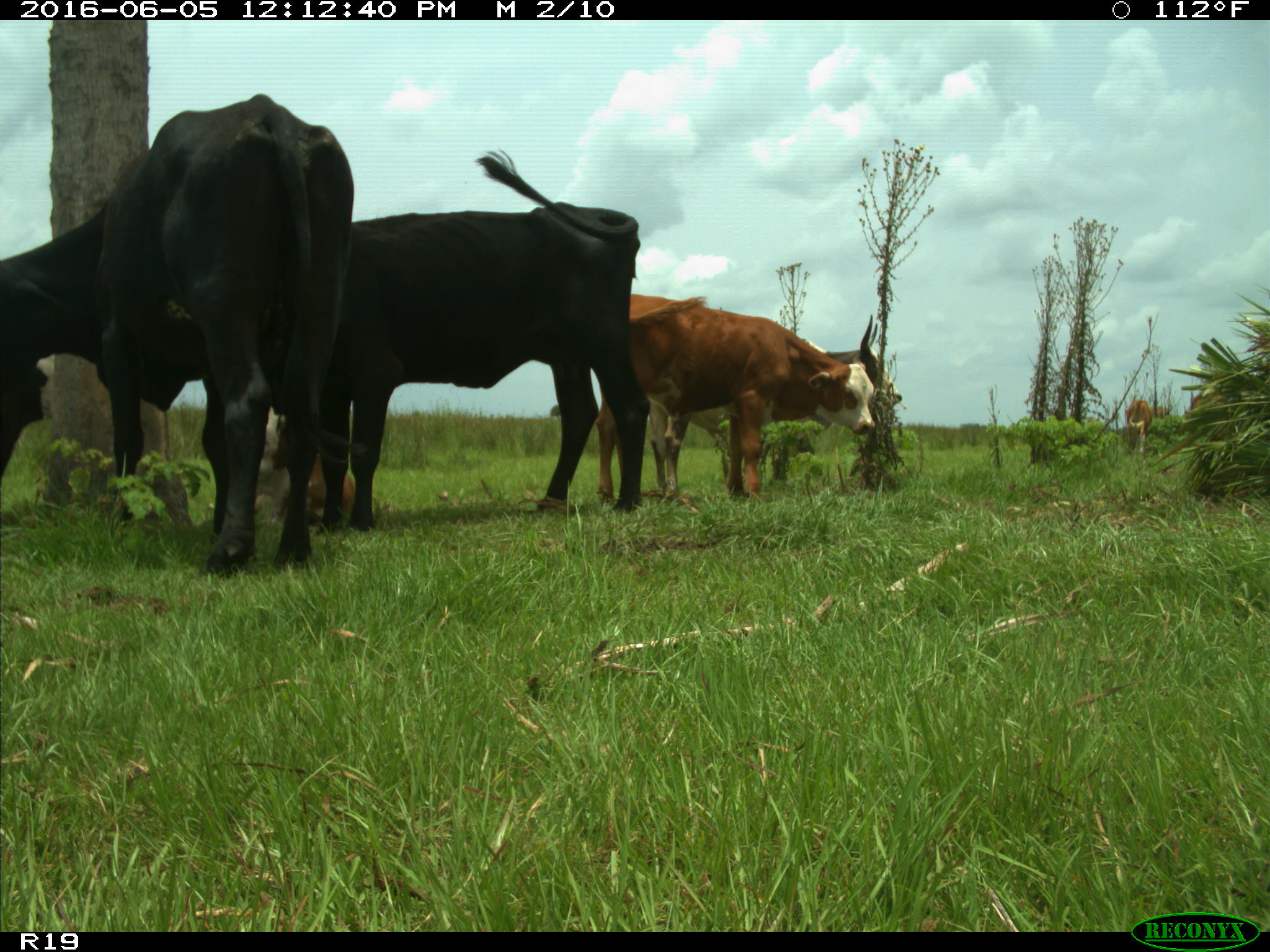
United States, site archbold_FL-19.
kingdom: Animalia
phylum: Chordata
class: Mammalia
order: Artiodactyla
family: Bovidae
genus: Bos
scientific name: Bos taurus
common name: domestic cow